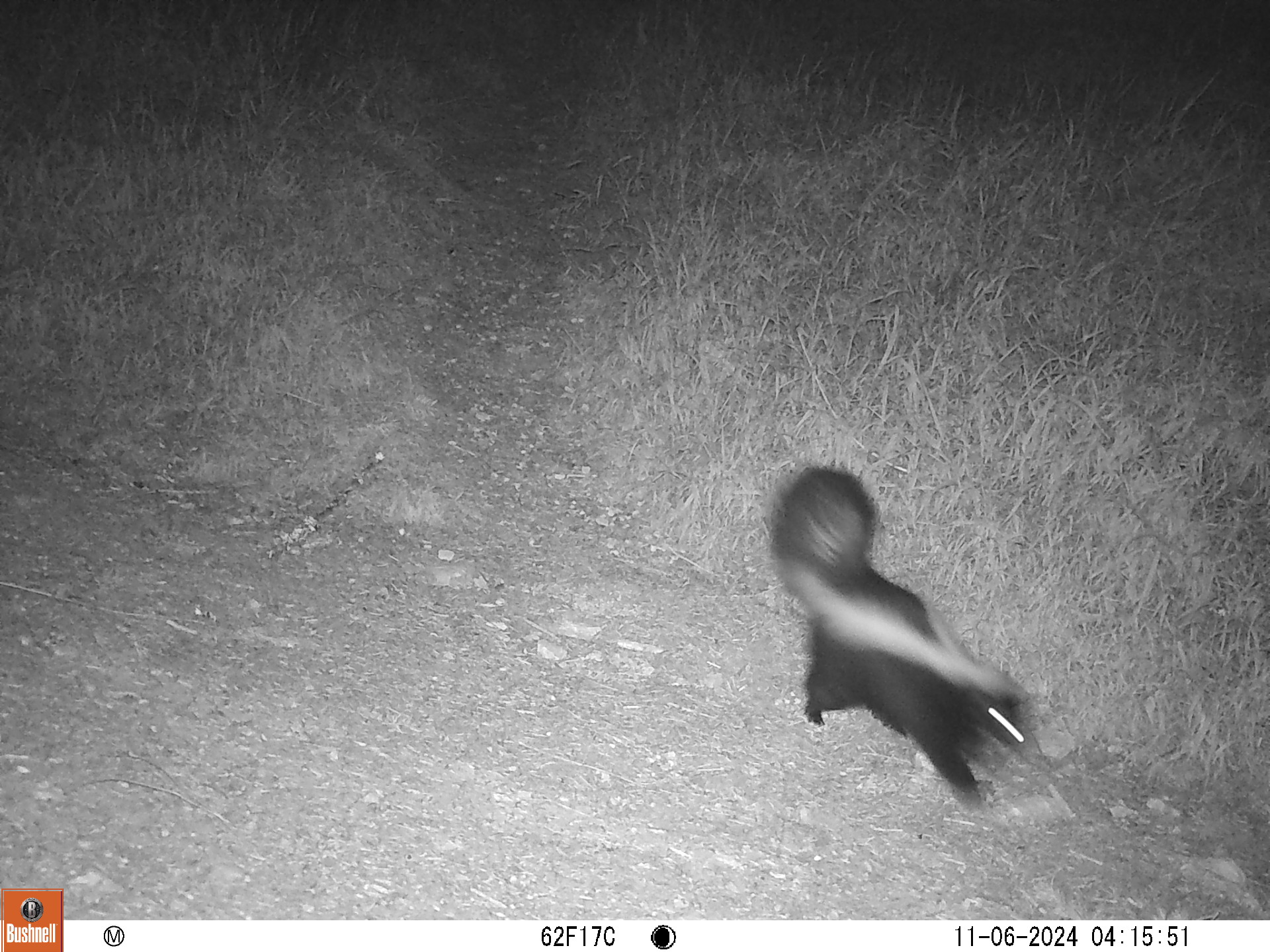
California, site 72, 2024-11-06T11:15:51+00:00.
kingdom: Animalia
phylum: Chordata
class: Mammalia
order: Carnivora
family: Mephitidae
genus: Mephitis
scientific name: Mephitis mephitis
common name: striped skunk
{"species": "striped skunk (Mephitis mephitis)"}